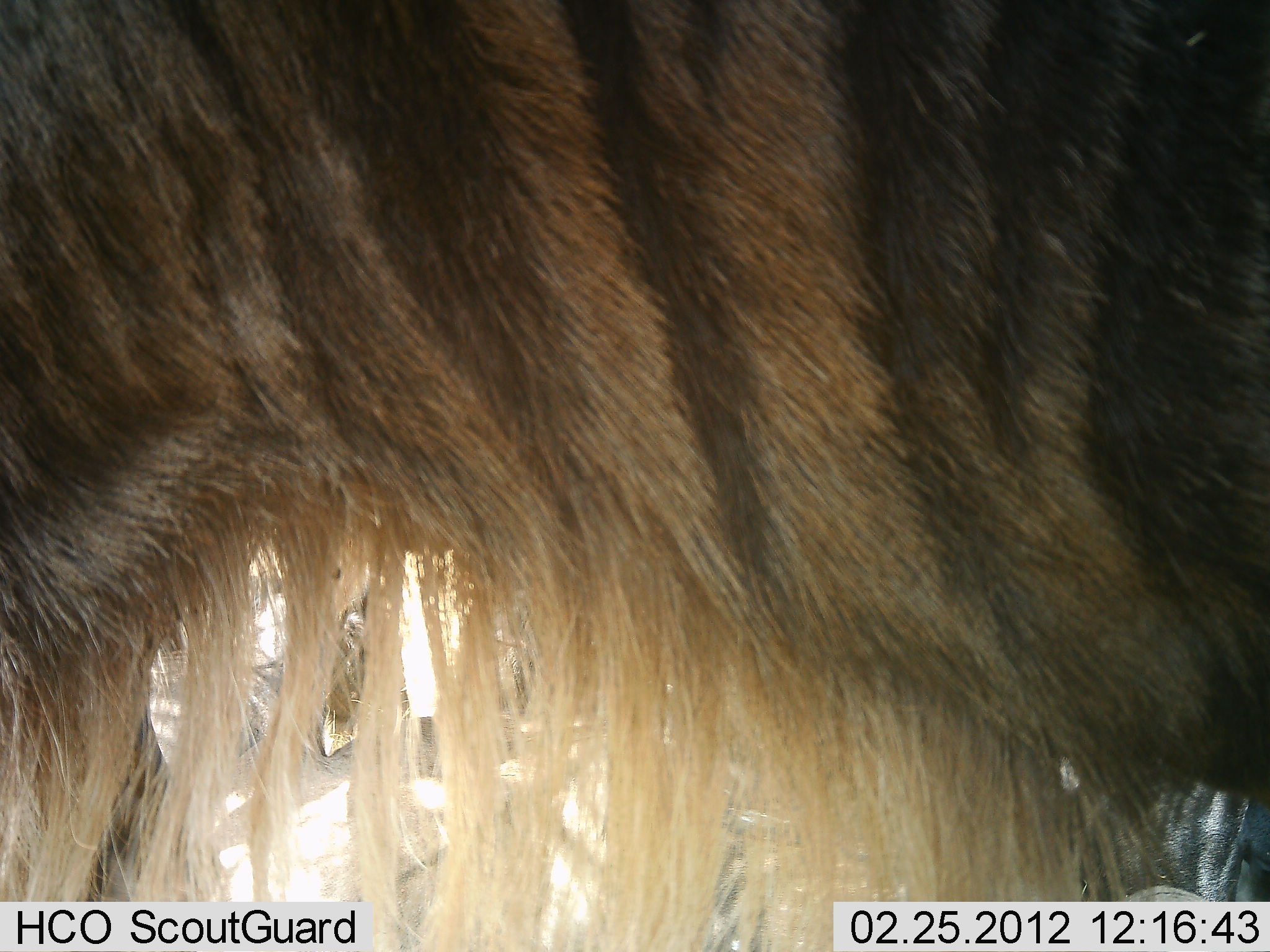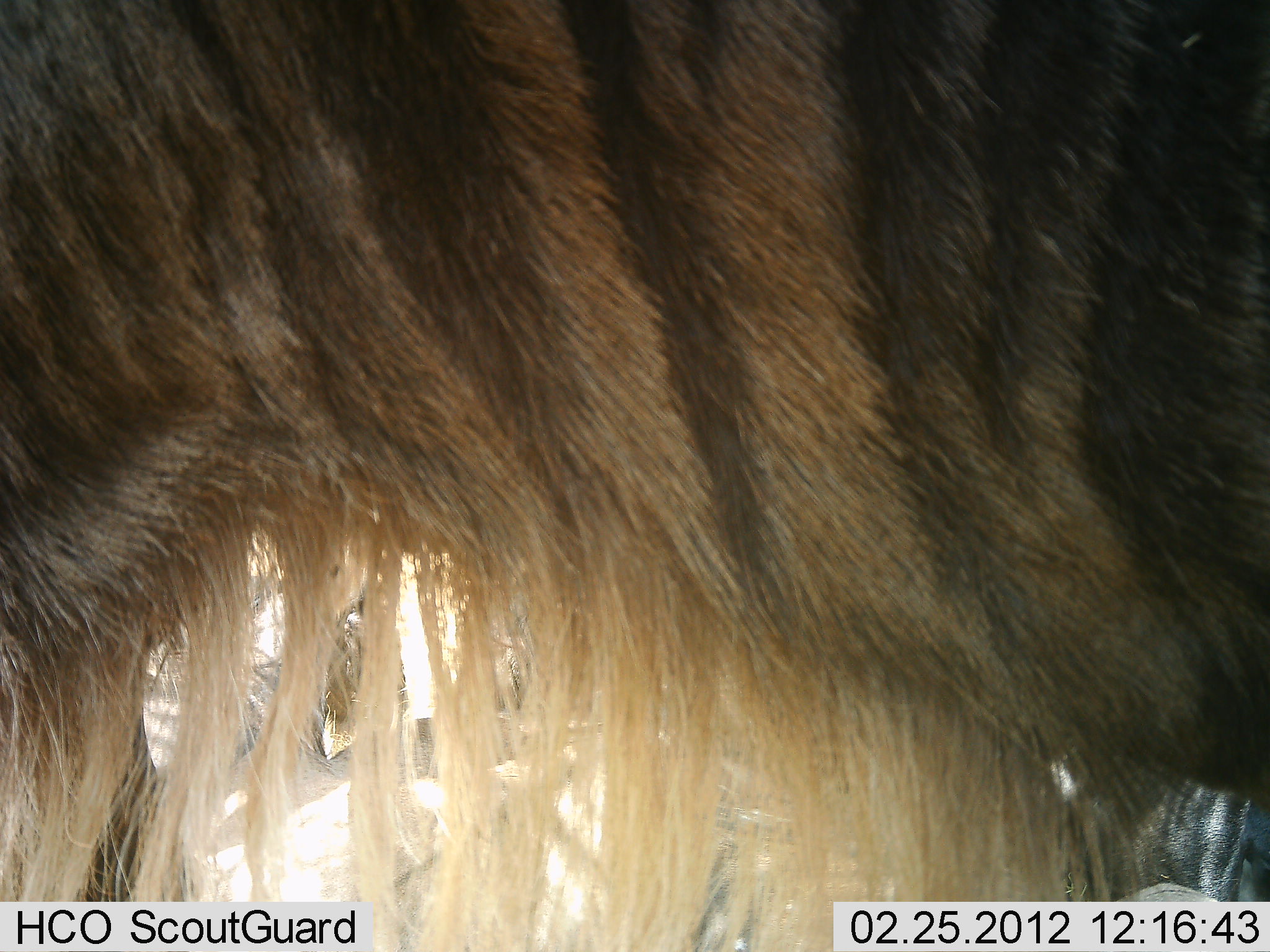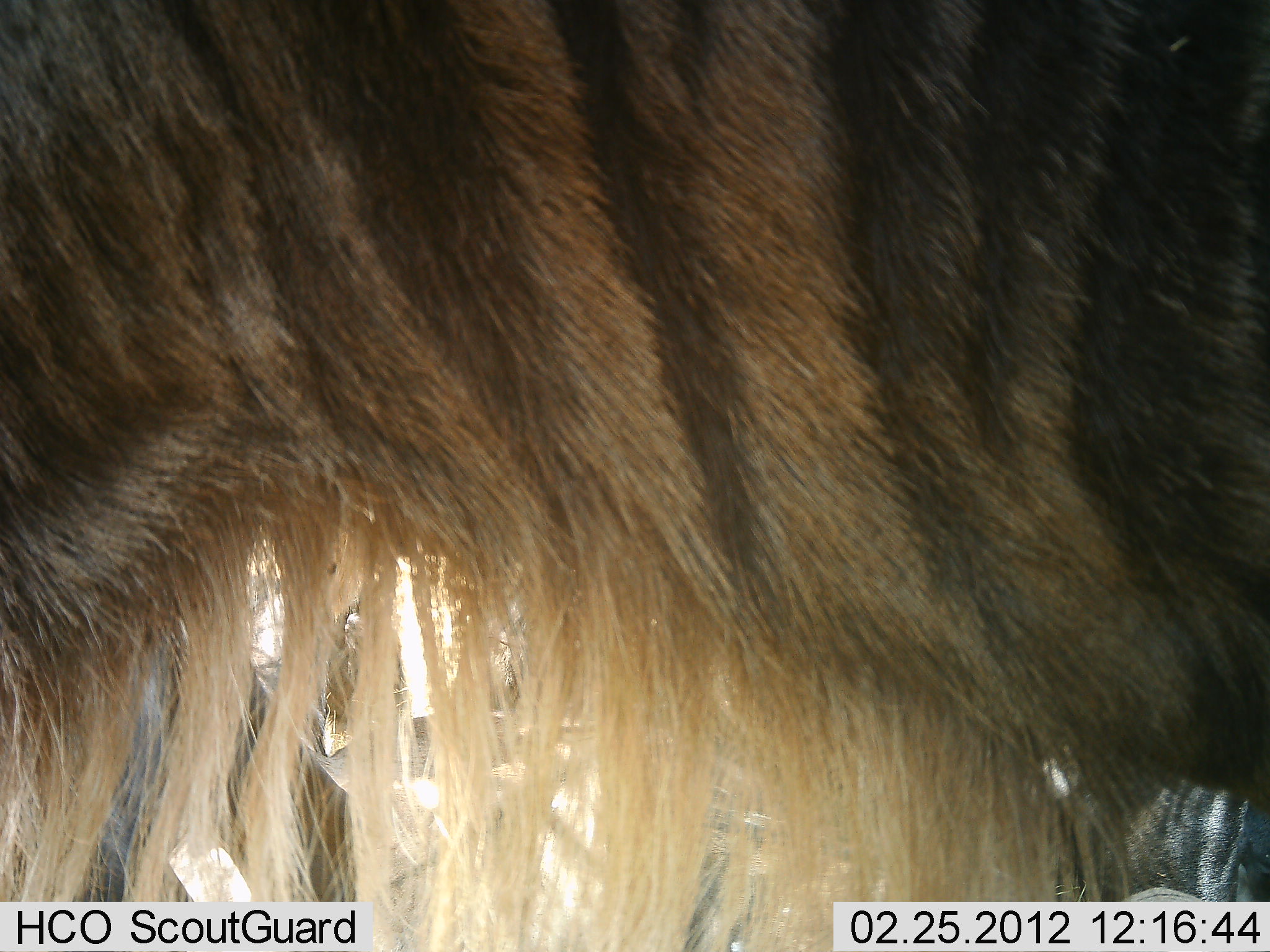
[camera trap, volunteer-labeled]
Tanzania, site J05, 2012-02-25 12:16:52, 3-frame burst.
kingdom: Animalia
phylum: Chordata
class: Mammalia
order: Artiodactyla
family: Bovidae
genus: Connochaetes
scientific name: Connochaetes taurinus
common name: blue wildebeest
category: wildebeest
Wildebeest (blue wildebeest) (Connochaetes taurinus), count 2. Behavior (volunteer vote fractions): standing 93%, resting 29%, moving 0%, interacting 7%. Young present (vote fraction): 0%. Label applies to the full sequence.